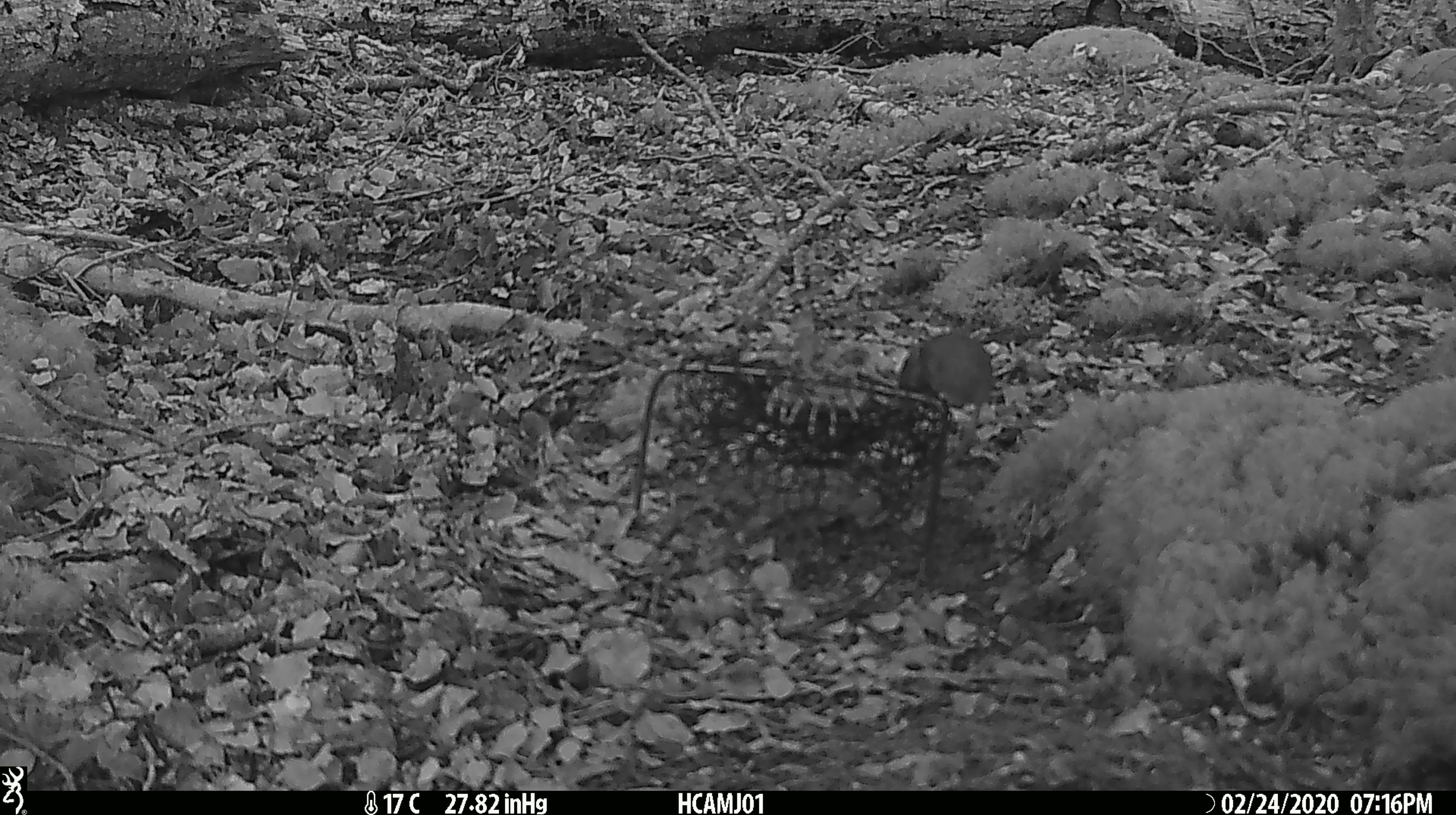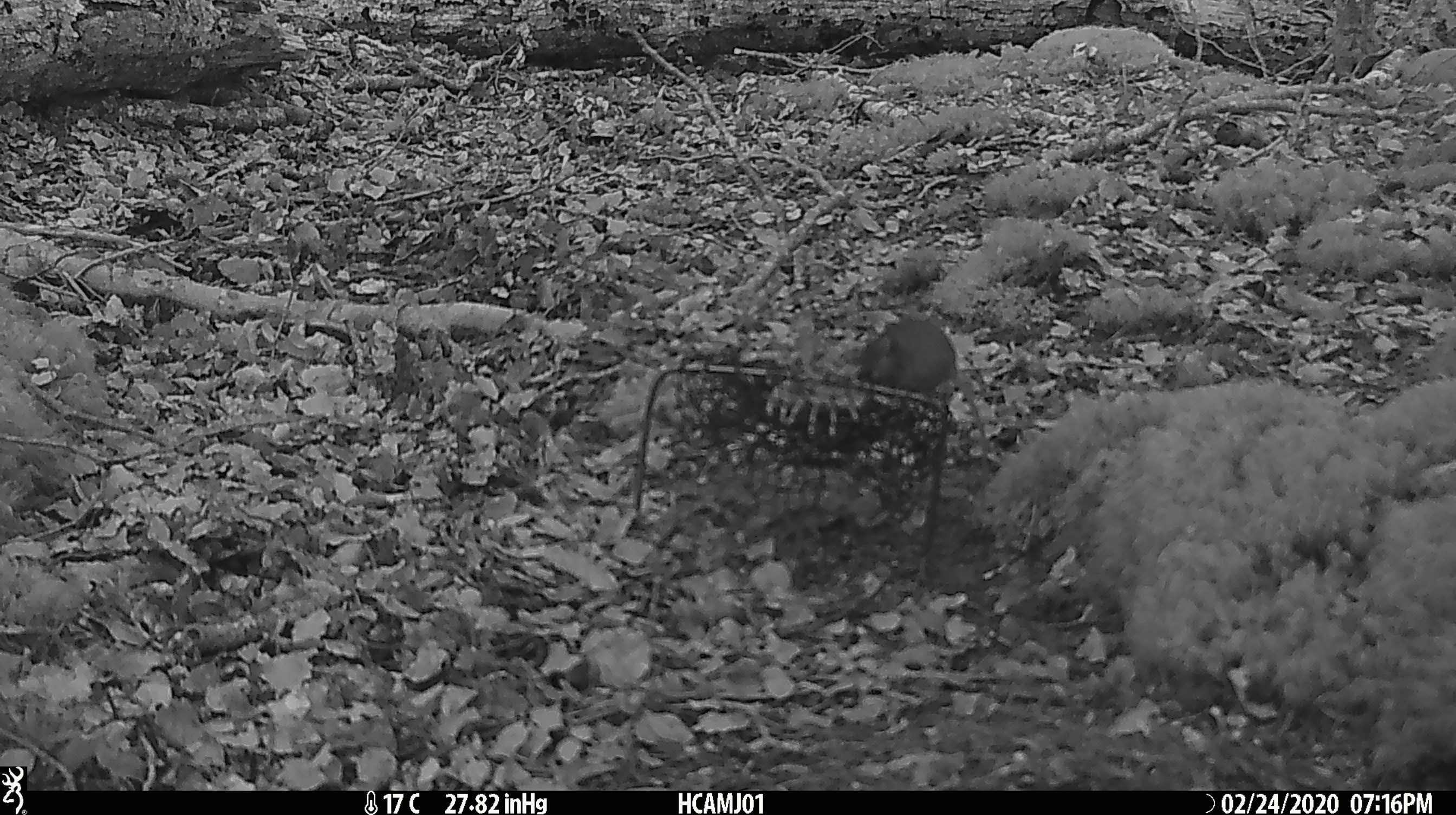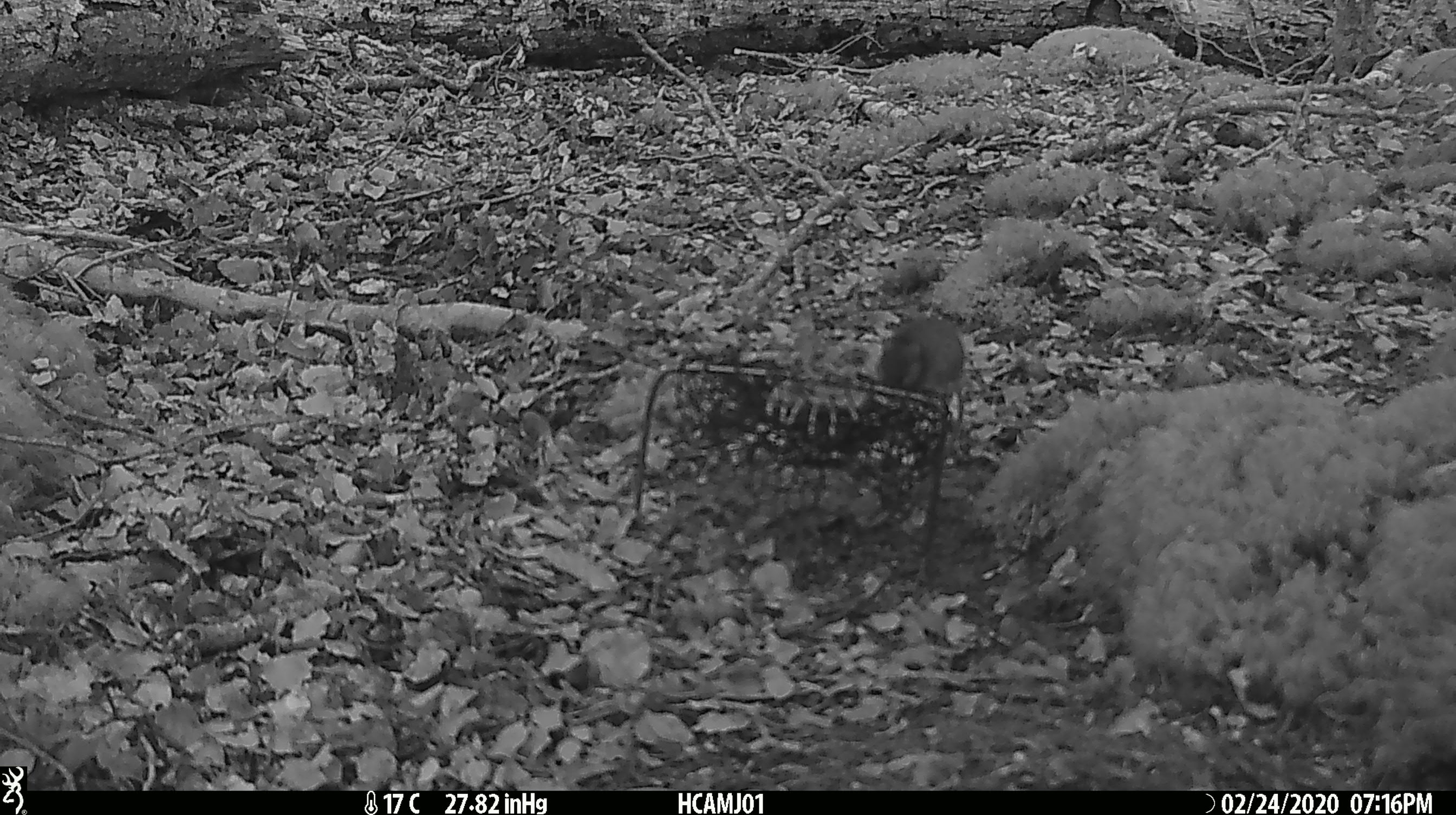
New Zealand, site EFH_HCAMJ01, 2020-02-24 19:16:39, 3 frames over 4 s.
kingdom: Animalia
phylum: Chordata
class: Mammalia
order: Rodentia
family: Muridae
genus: Mus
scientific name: Mus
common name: mouse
Mouse (Mus).